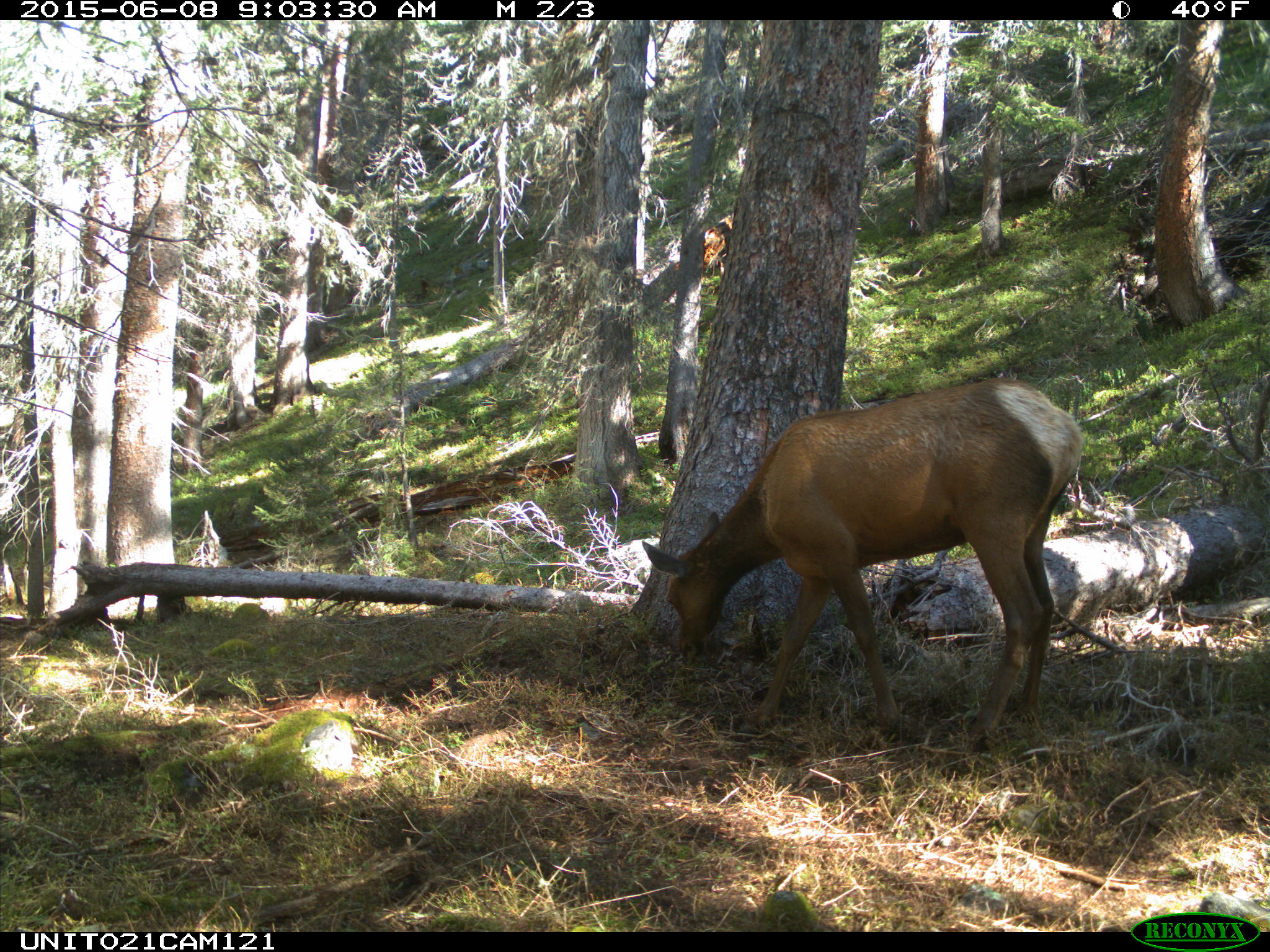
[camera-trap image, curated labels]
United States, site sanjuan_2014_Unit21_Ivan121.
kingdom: Animalia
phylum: Chordata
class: Mammalia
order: Artiodactyla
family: Cervidae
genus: Cervus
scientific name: Cervus elaphus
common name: red deer